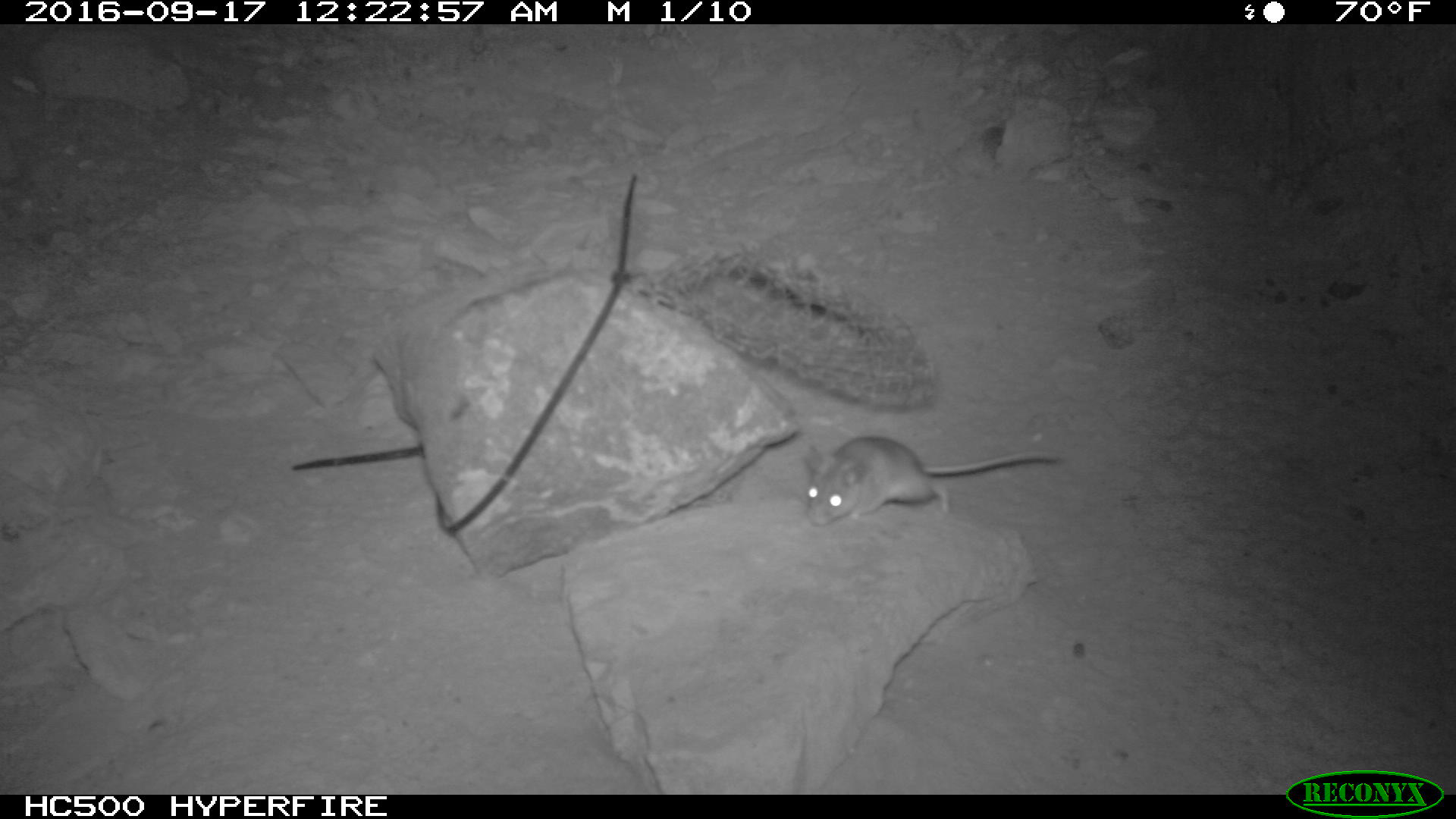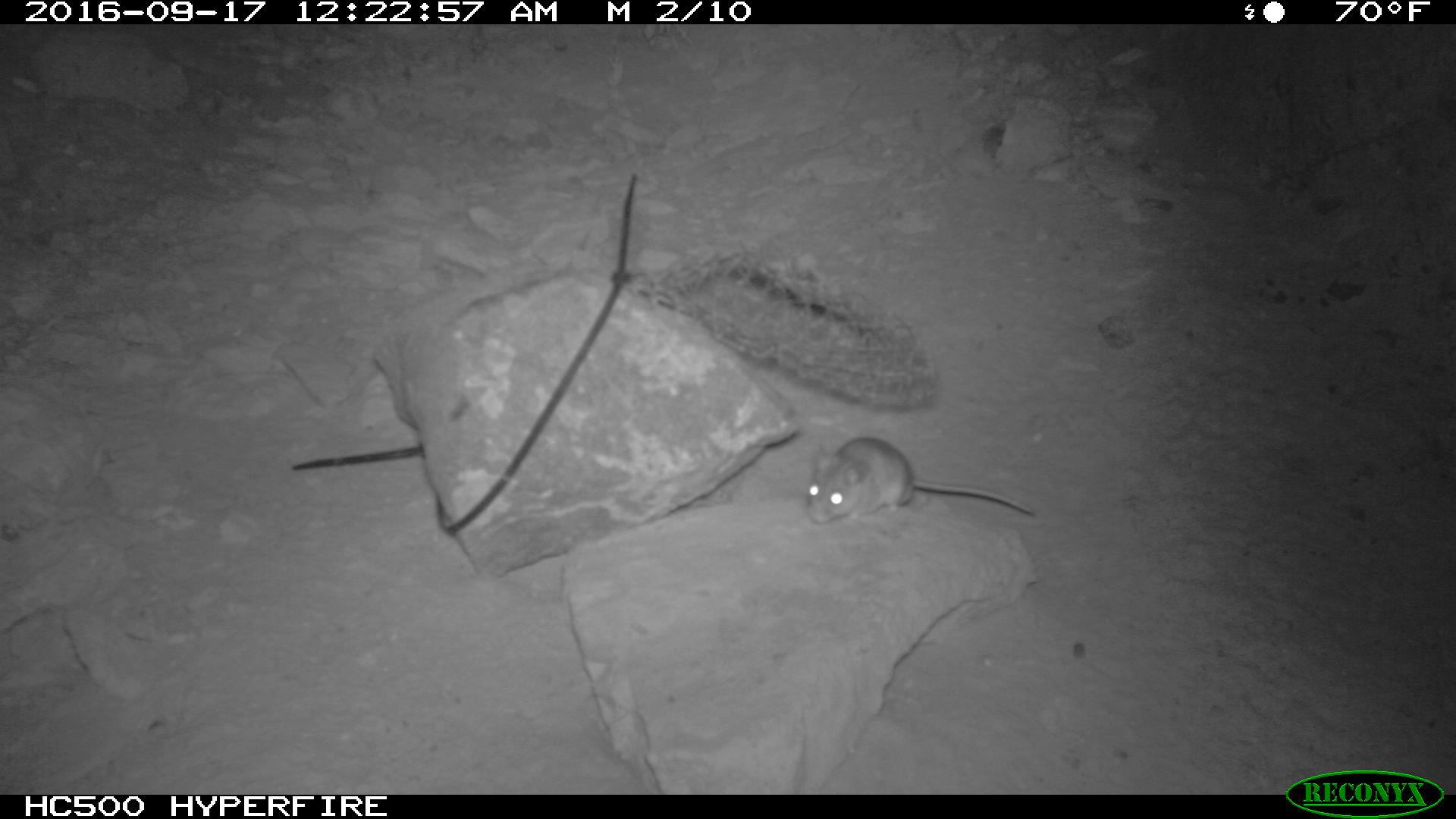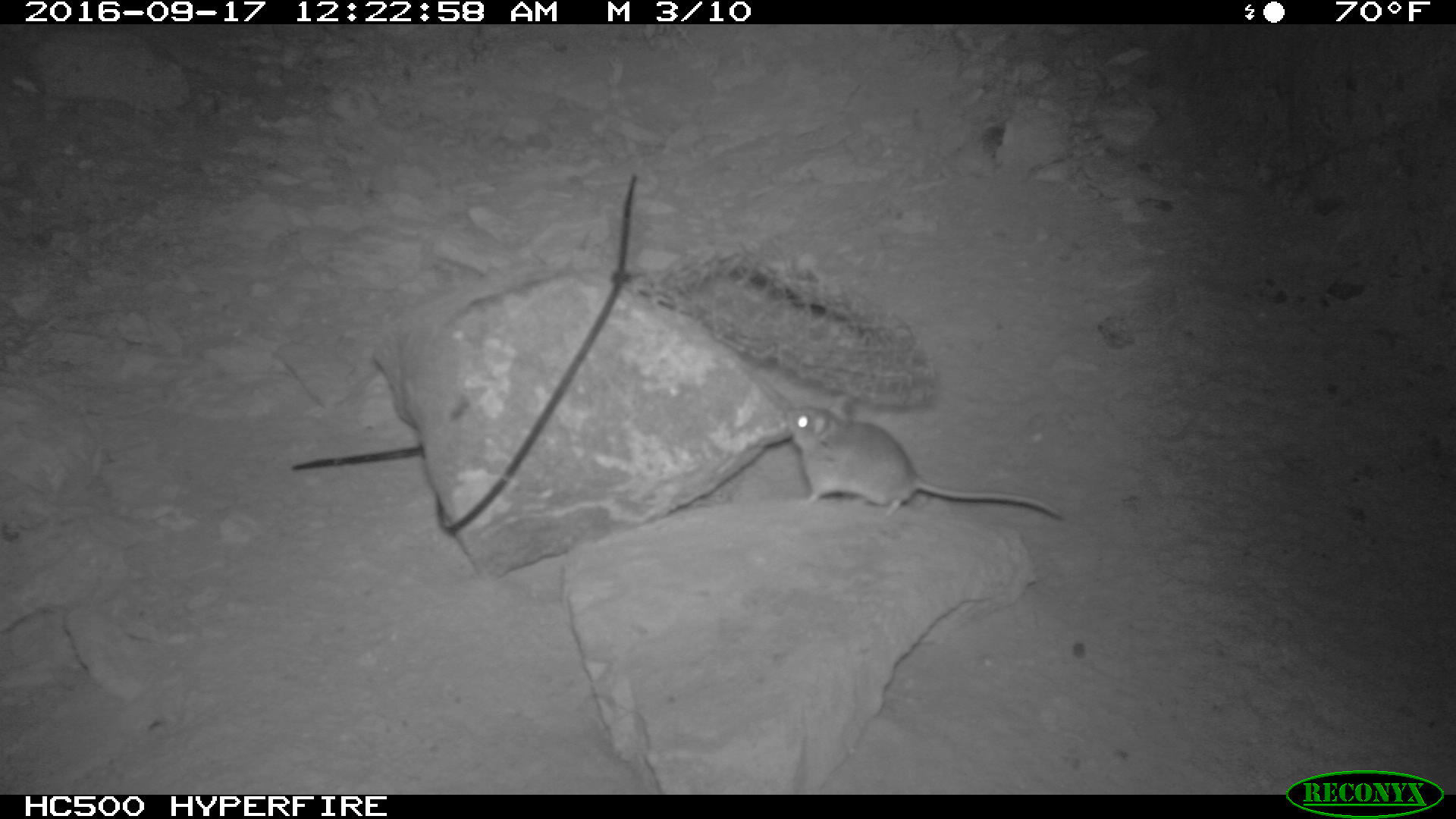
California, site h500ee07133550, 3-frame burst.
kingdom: Animalia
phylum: Chordata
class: Mammalia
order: Rodentia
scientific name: Rodentia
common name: rodent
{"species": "rodent (Rodentia)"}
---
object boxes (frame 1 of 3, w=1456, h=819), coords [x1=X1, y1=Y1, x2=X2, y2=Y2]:
rodent: [x1=802, y1=435, x2=1063, y2=526]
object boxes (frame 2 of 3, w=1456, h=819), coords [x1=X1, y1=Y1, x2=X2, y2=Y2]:
rodent: [x1=805, y1=434, x2=1037, y2=525]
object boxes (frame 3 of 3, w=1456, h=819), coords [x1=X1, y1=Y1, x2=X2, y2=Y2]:
rodent: [x1=783, y1=393, x2=1063, y2=522]